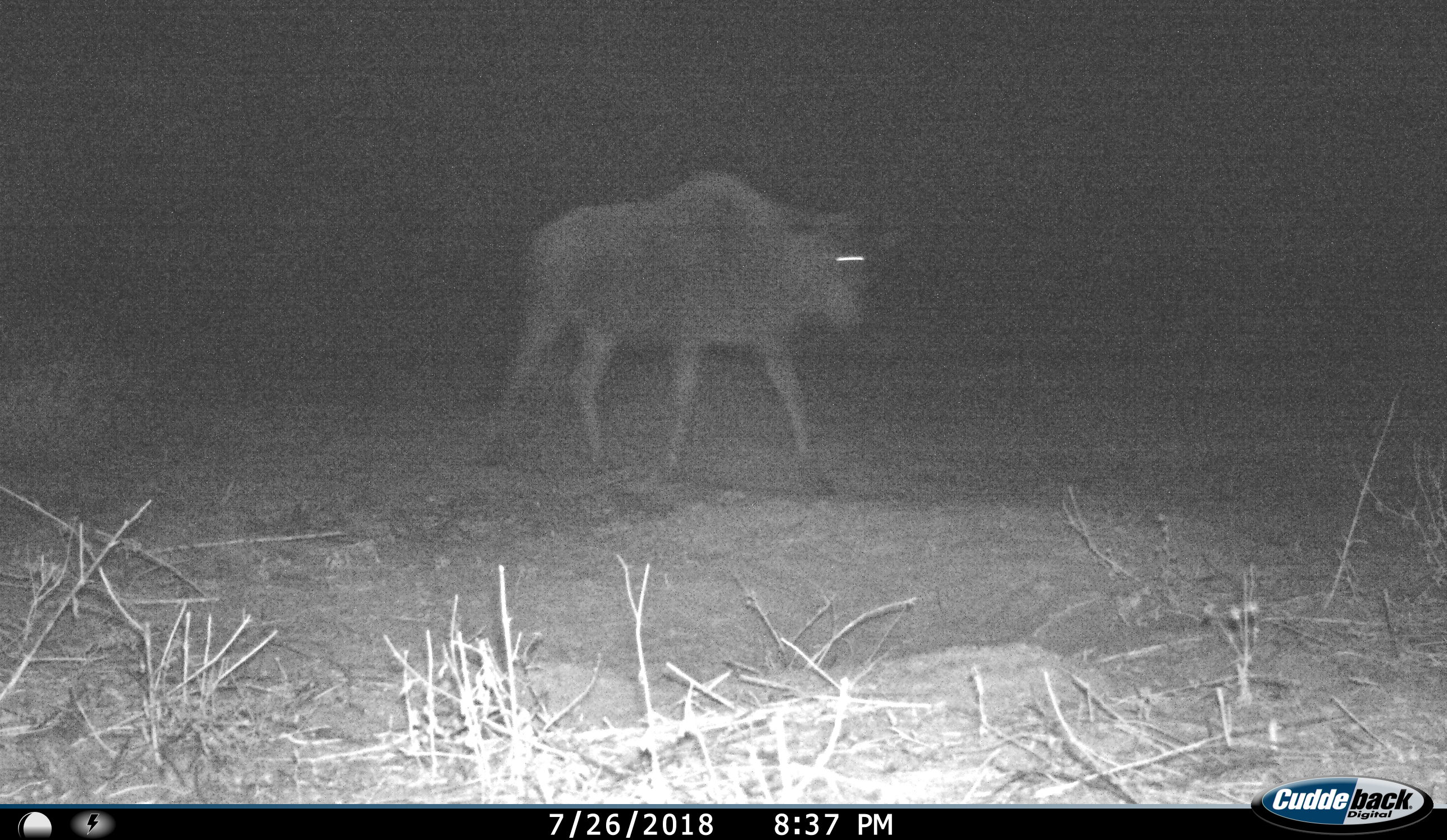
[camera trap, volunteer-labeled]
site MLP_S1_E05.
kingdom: Animalia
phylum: Chordata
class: Mammalia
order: Artiodactyla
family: Bovidae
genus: Connochaetes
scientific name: Connochaetes taurinus taurinus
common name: blue wildebeest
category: wildebeestblue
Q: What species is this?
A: Wildebeestblue (blue wildebeest) (Connochaetes taurinus taurinus).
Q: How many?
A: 1.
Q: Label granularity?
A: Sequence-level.